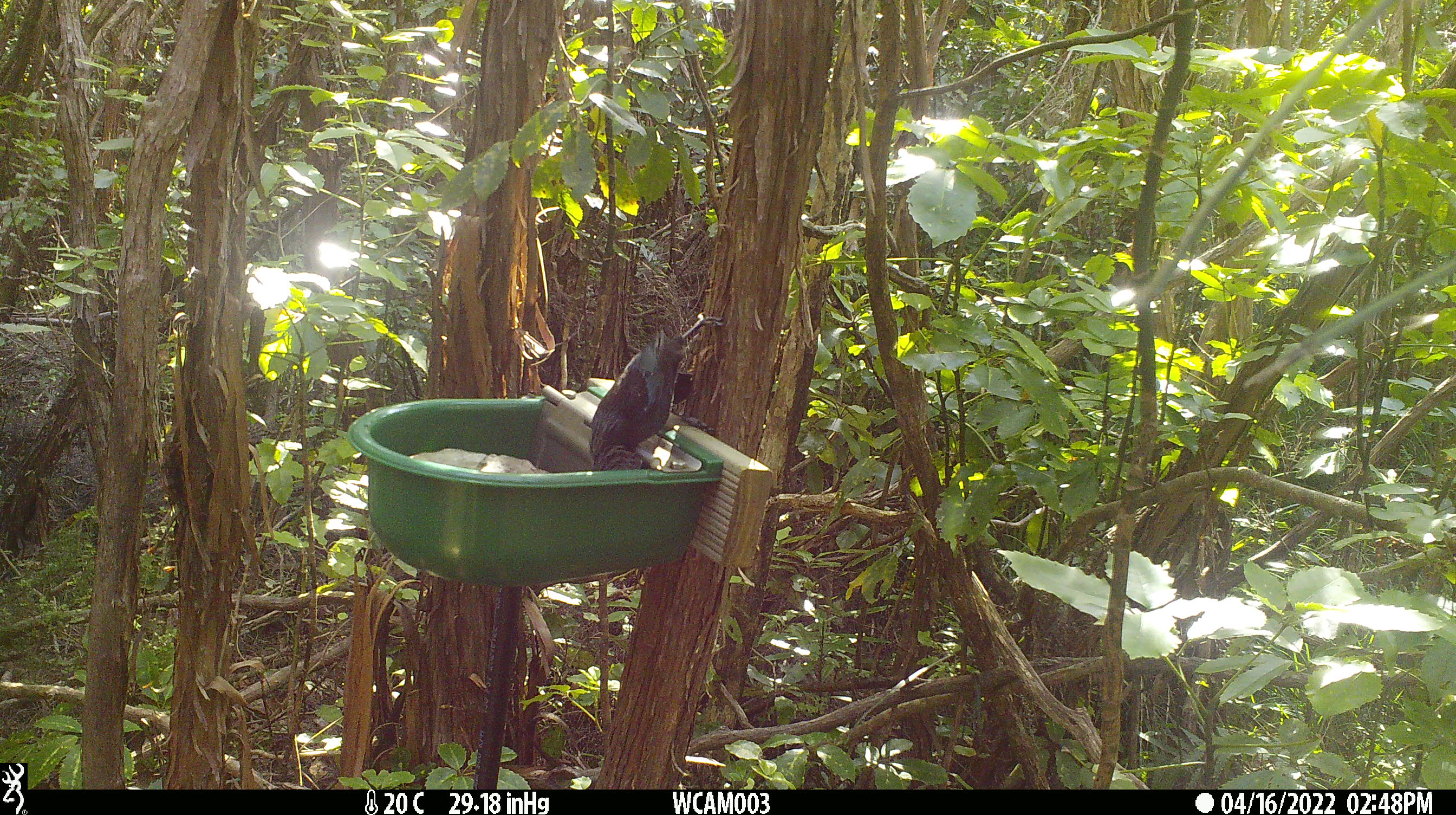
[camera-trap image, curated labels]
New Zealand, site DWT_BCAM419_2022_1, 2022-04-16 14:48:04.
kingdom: Animalia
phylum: Chordata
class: Aves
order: Passeriformes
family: Meliphagidae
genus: Prosthemadera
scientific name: Prosthemadera novaeseelandiae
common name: tui